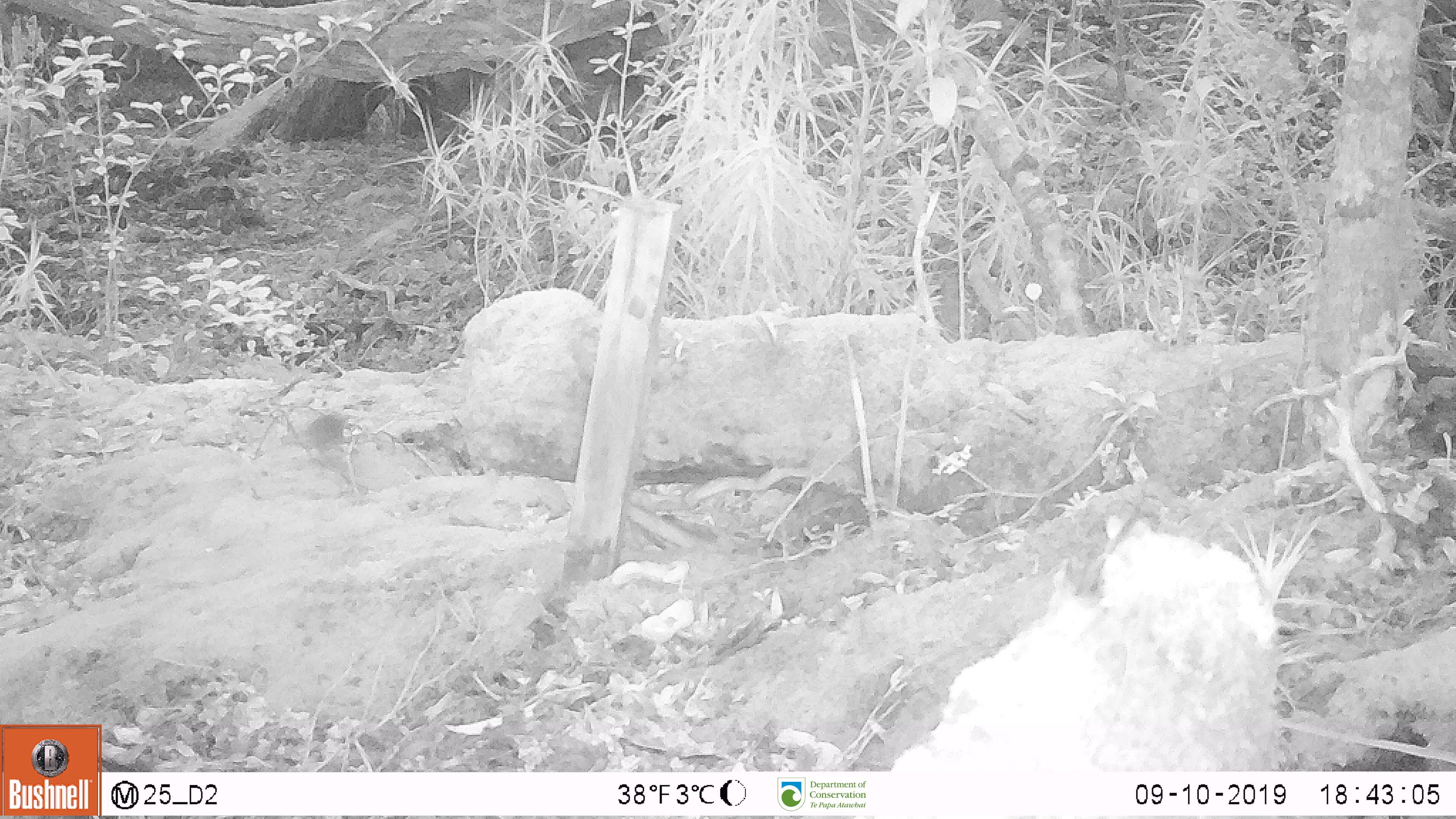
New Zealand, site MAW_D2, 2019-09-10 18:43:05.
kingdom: Animalia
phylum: Chordata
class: Mammalia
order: Rodentia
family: Muridae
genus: Mus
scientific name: Mus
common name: mouse